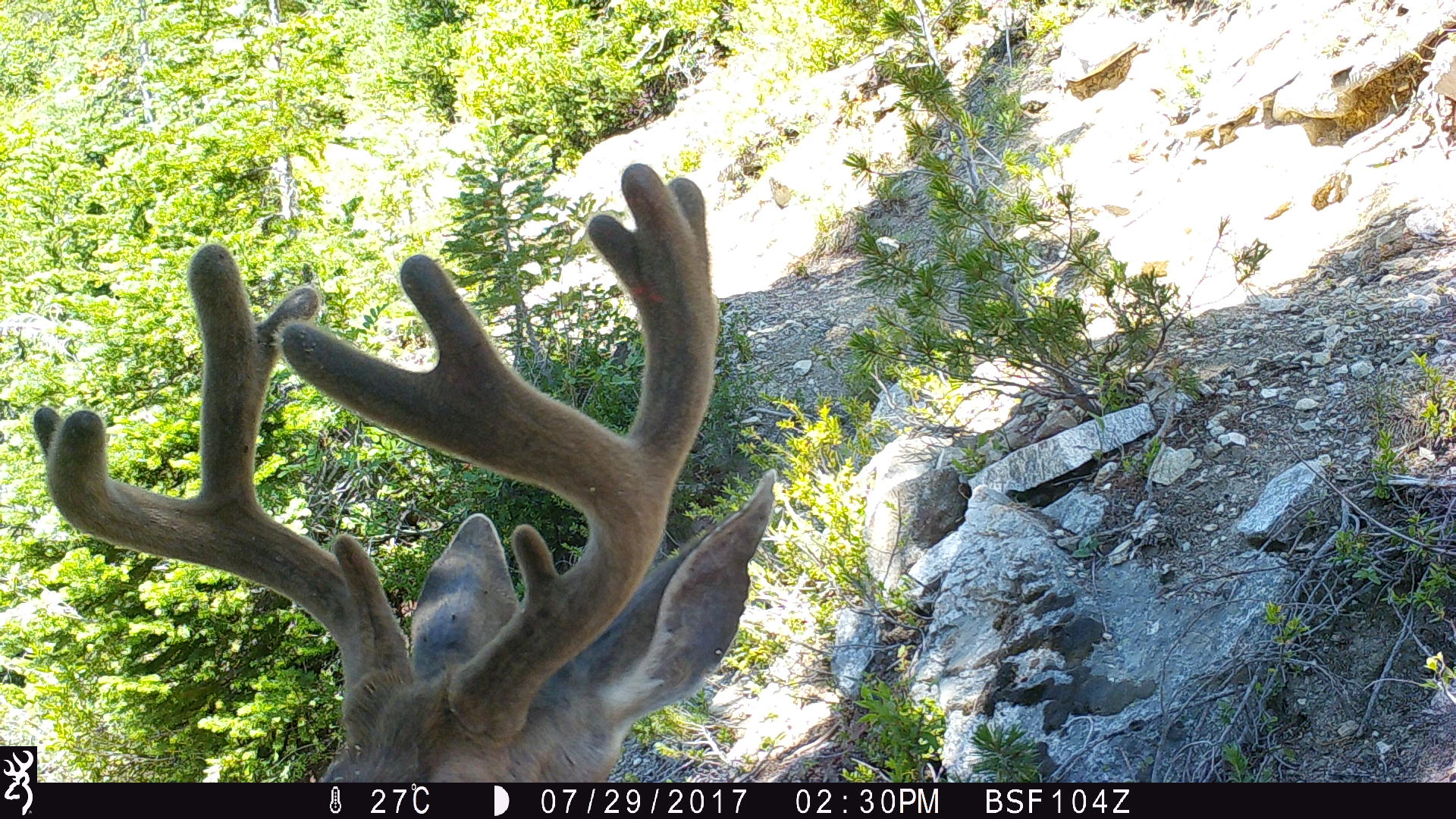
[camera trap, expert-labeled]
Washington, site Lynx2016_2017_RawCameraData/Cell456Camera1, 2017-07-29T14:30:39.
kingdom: Animalia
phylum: Chordata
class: Mammalia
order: Artiodactyla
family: Cervidae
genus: Odocoileus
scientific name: Odocoileus hemionus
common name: mule deer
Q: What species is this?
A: Odocoileus hemionus (mule deer).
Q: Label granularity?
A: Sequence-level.